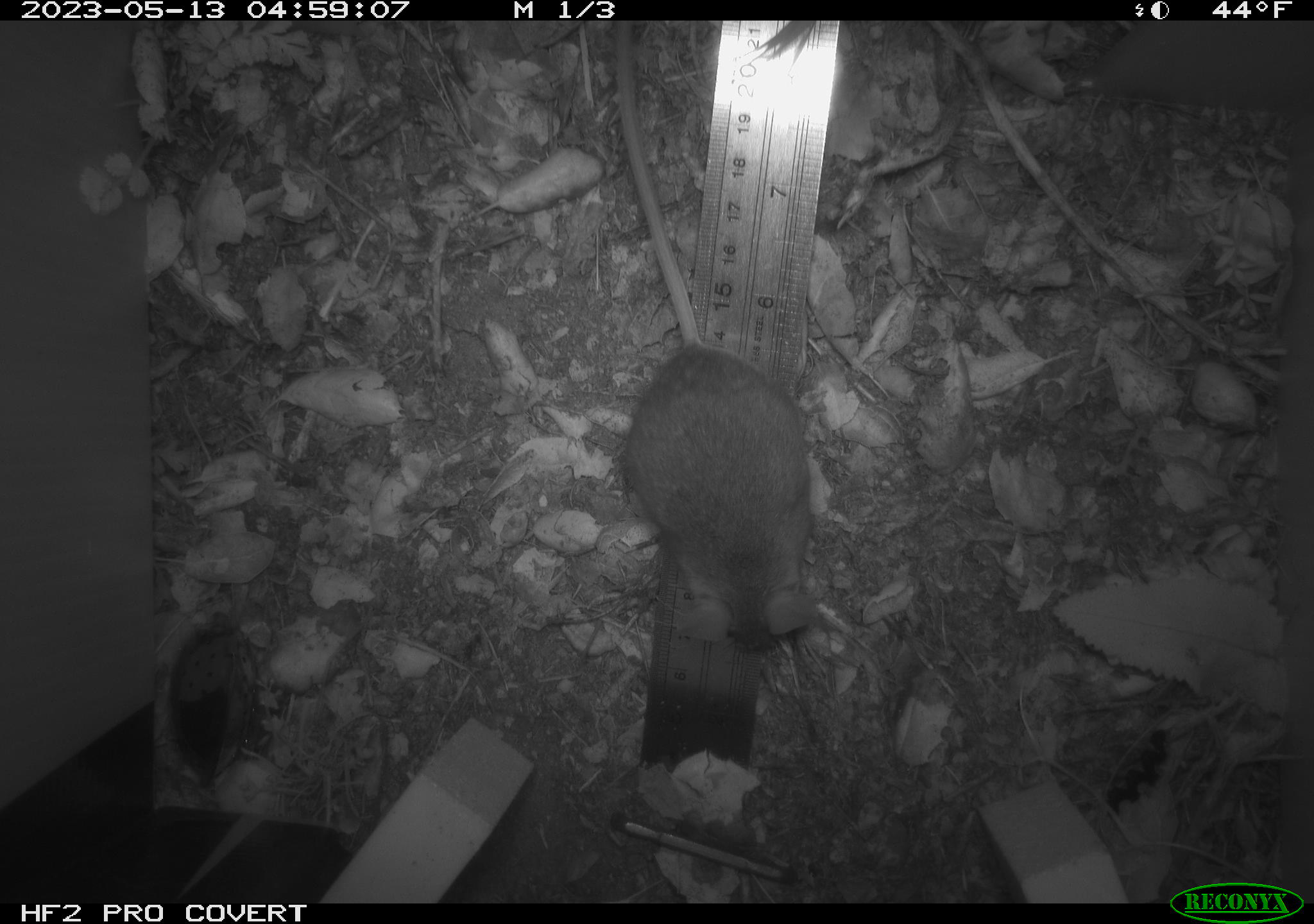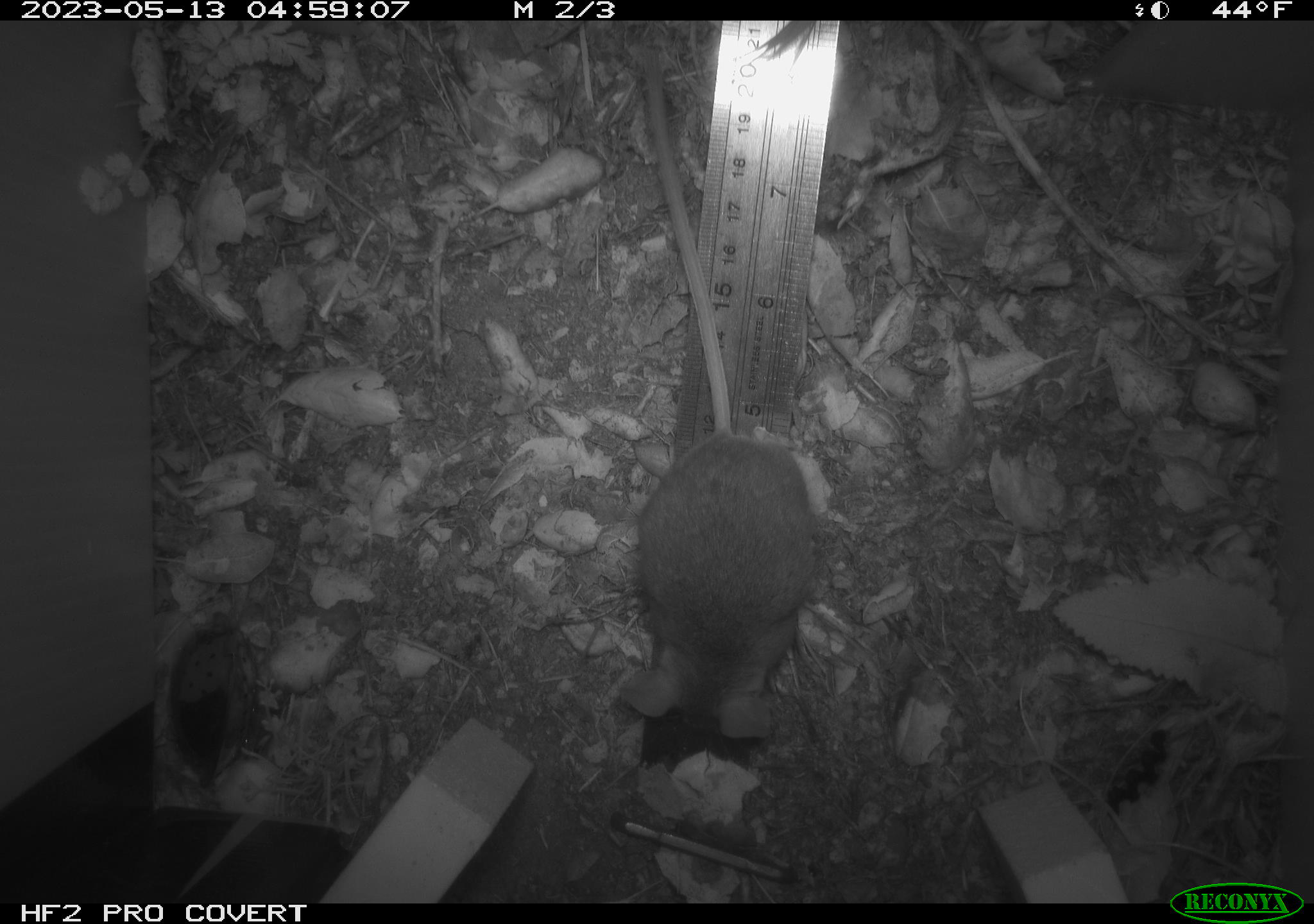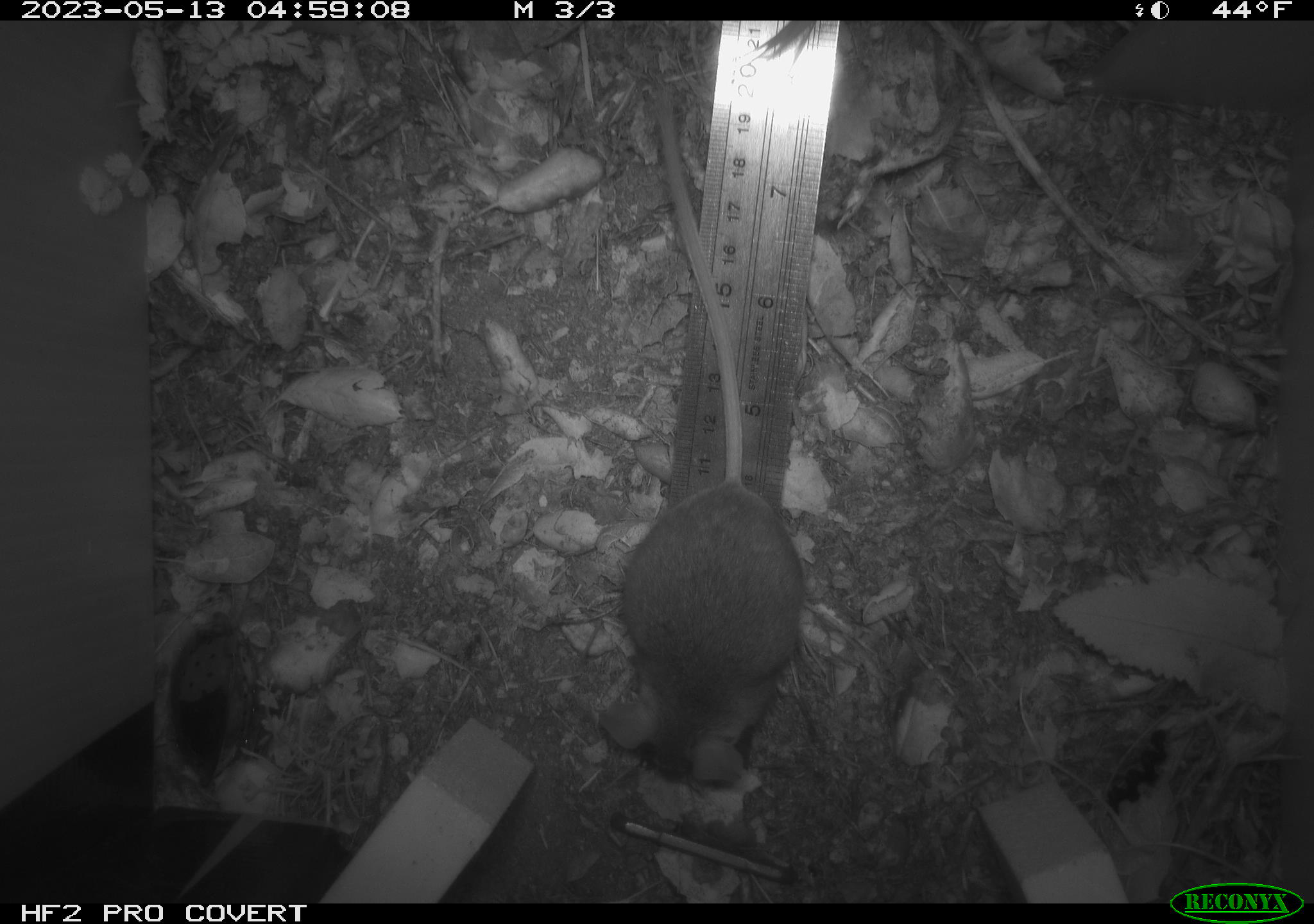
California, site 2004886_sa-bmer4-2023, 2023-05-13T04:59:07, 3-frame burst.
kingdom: Animalia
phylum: Chordata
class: Mammalia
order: Rodentia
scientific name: Rodentia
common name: mouse species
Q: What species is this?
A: Mouse species (Rodentia).